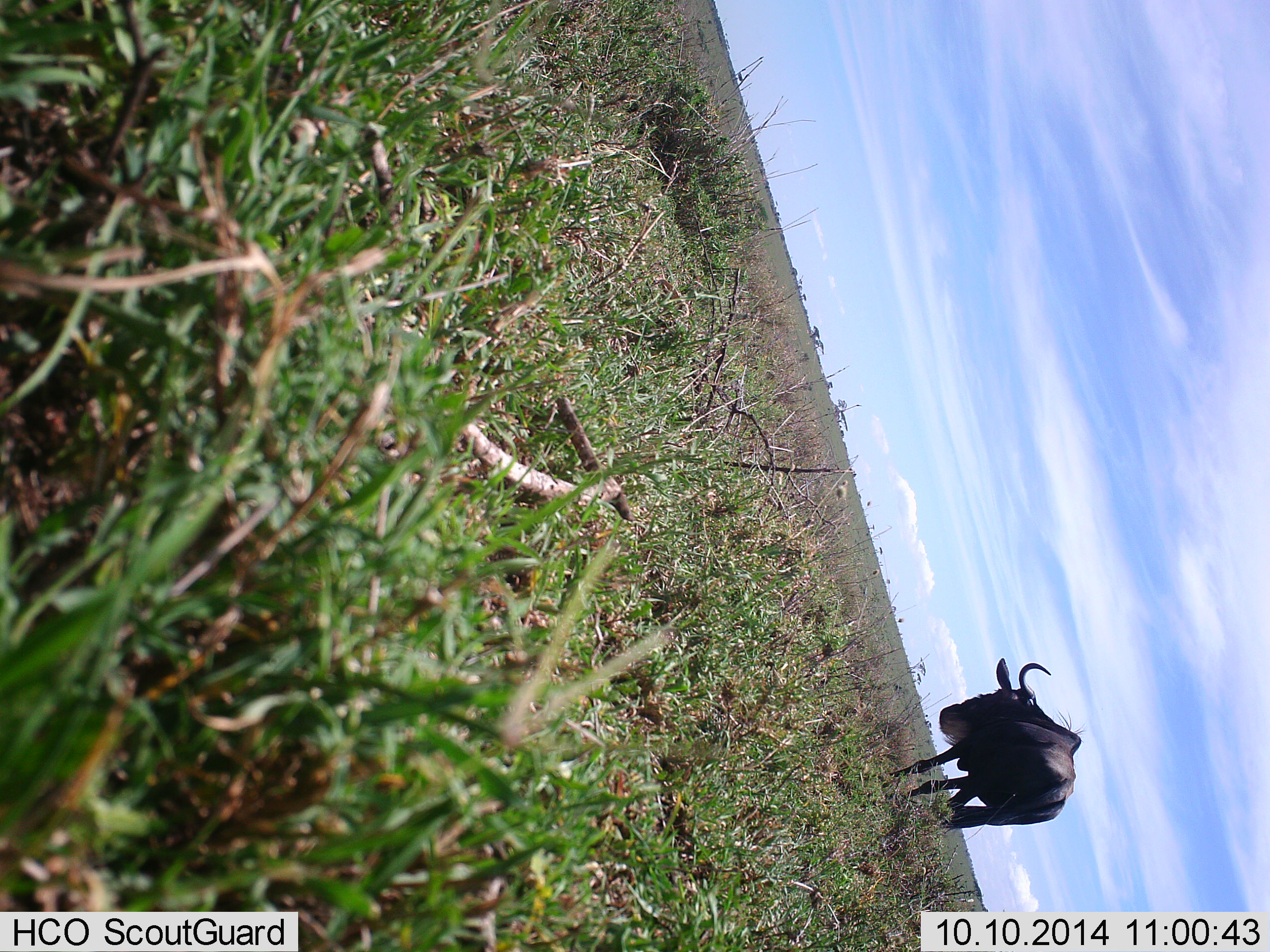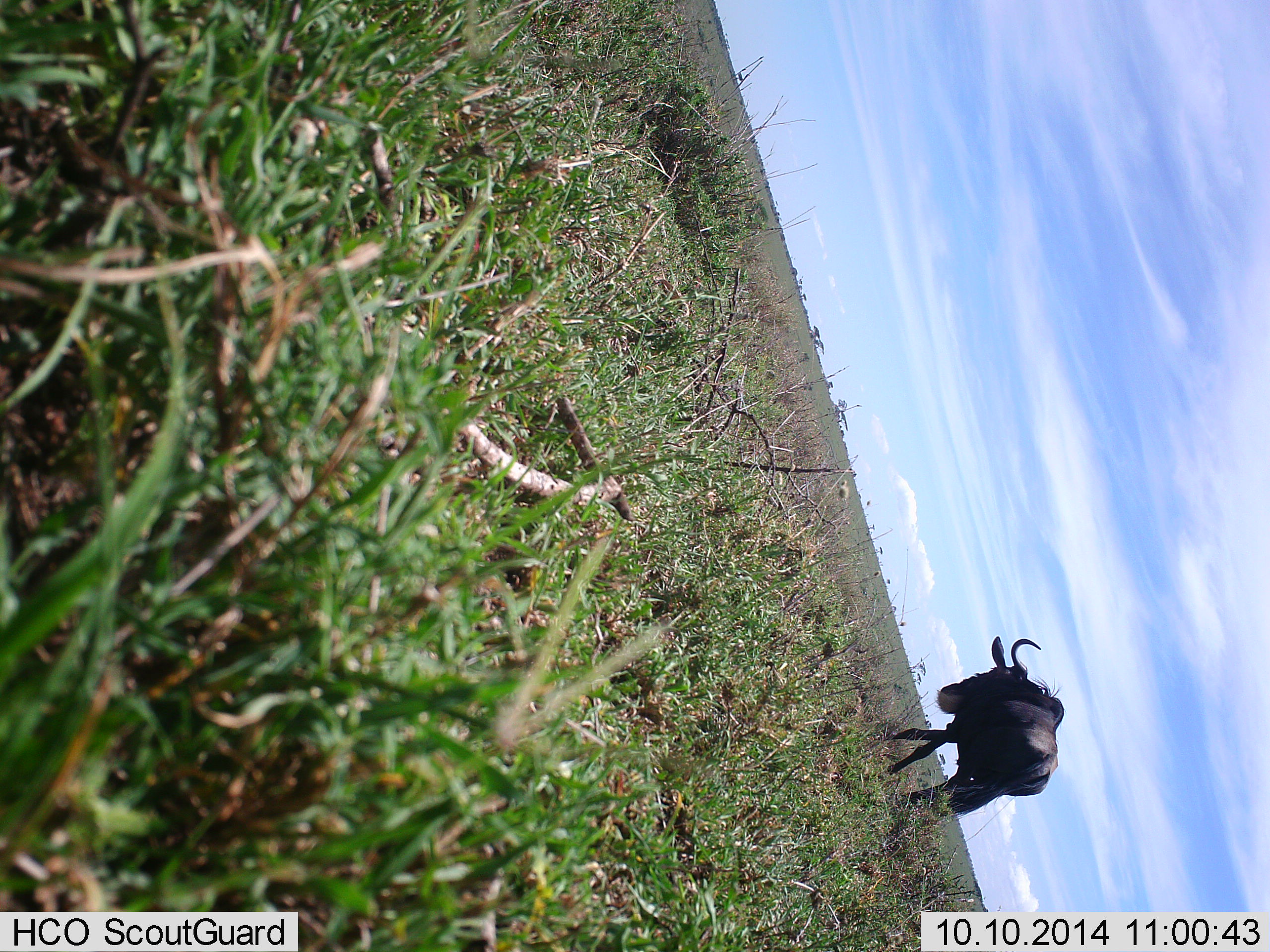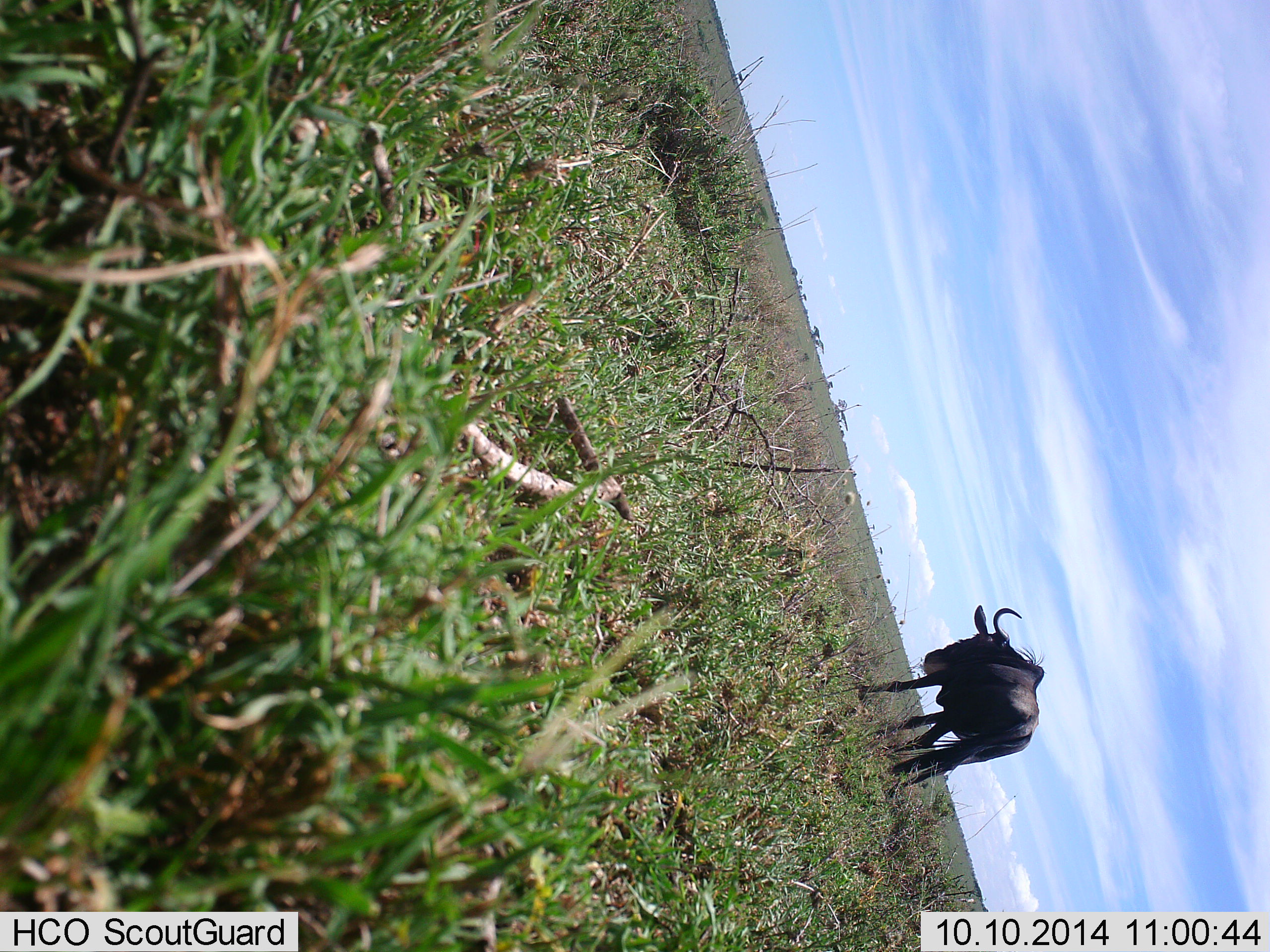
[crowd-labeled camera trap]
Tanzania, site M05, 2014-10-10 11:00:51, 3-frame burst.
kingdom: Animalia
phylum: Chordata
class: Mammalia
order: Artiodactyla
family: Bovidae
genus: Connochaetes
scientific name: Connochaetes taurinus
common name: blue wildebeest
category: wildebeest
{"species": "wildebeest (blue wildebeest) (Connochaetes taurinus)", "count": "1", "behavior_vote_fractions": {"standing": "10%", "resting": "0%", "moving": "90%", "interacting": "0%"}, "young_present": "0%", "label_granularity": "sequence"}